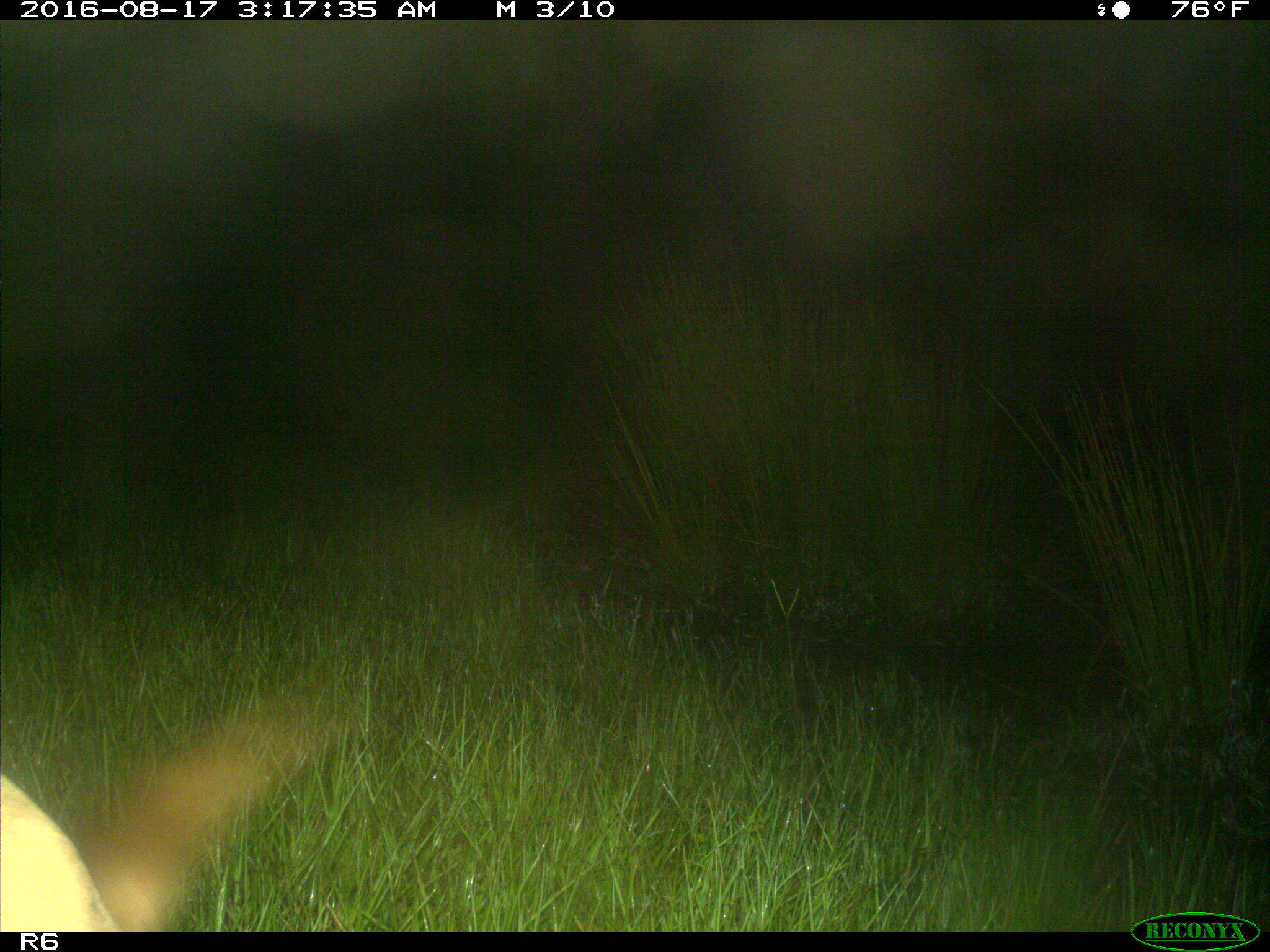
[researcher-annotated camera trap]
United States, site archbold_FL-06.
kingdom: Animalia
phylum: Chordata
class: Mammalia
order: Artiodactyla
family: Bovidae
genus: Bos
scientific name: Bos taurus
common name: domestic cow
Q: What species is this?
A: Bos taurus (domestic cow).